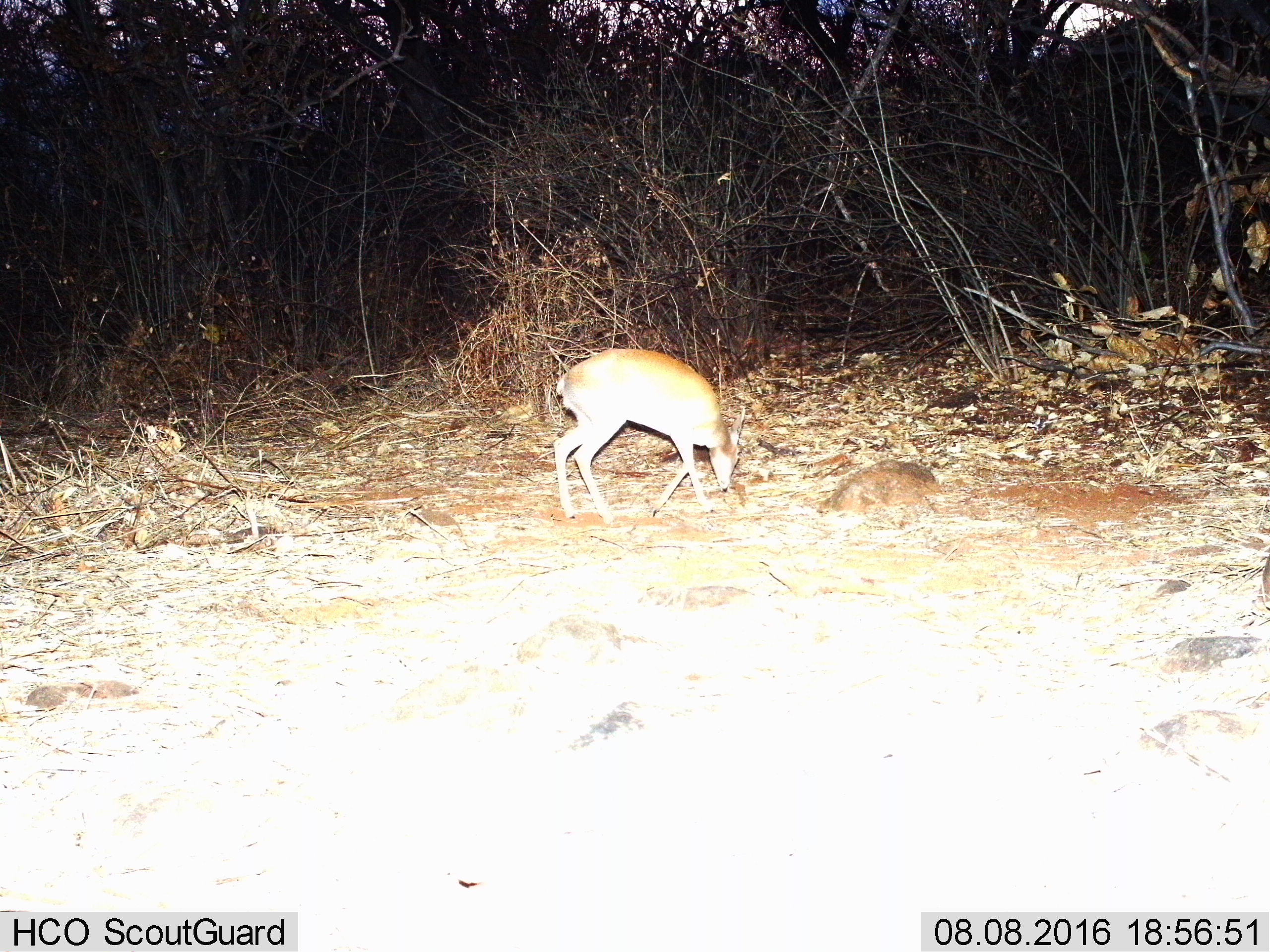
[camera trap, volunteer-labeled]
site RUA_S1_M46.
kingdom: Animalia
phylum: Chordata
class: Mammalia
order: Artiodactyla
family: Bovidae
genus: Madoqua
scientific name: Madoqua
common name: dik-dik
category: dikdik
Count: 1.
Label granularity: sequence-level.